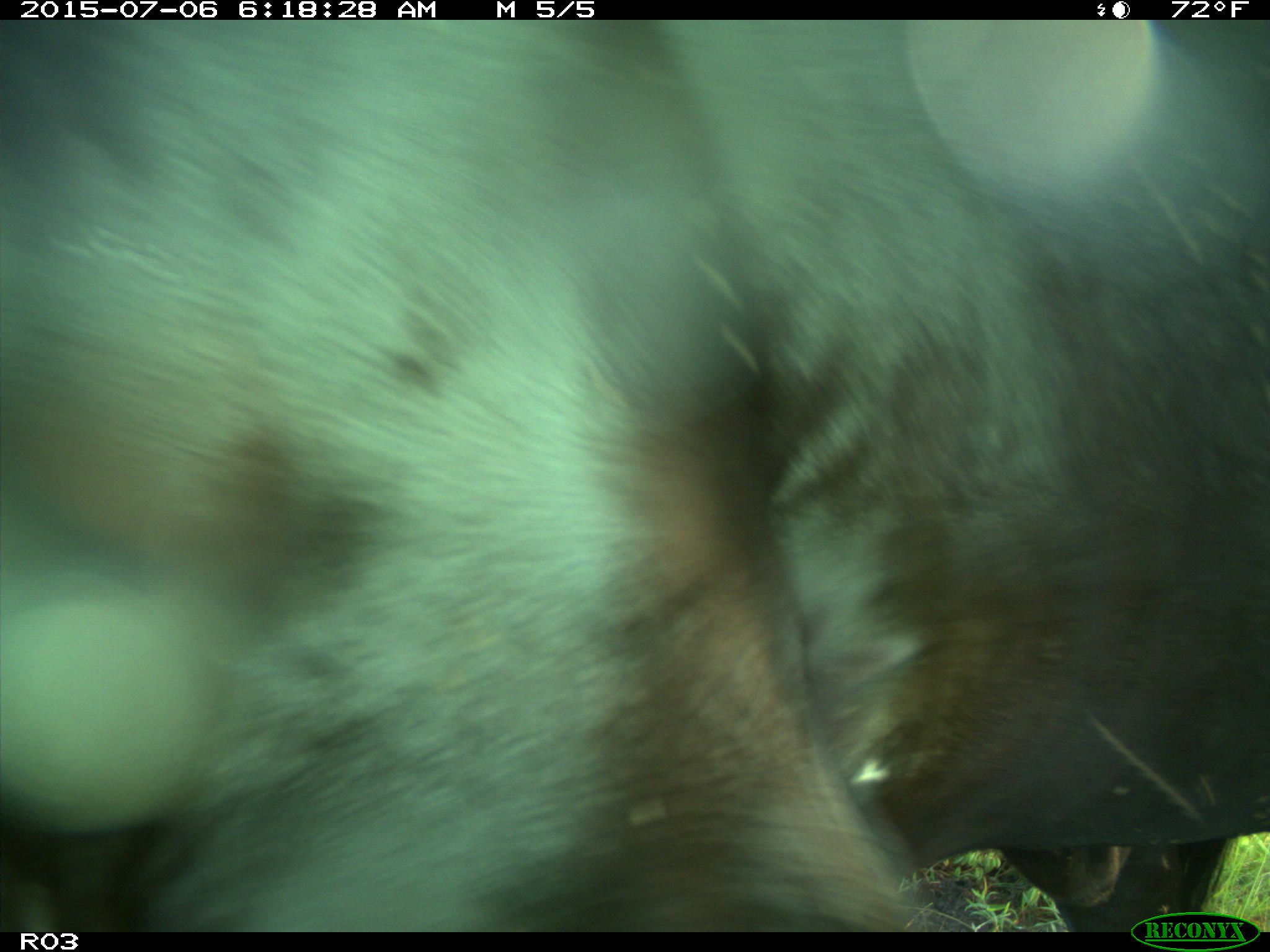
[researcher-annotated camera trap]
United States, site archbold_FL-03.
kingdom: Animalia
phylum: Chordata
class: Mammalia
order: Artiodactyla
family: Bovidae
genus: Bos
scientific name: Bos taurus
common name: domestic cow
Bos taurus (domestic cow).